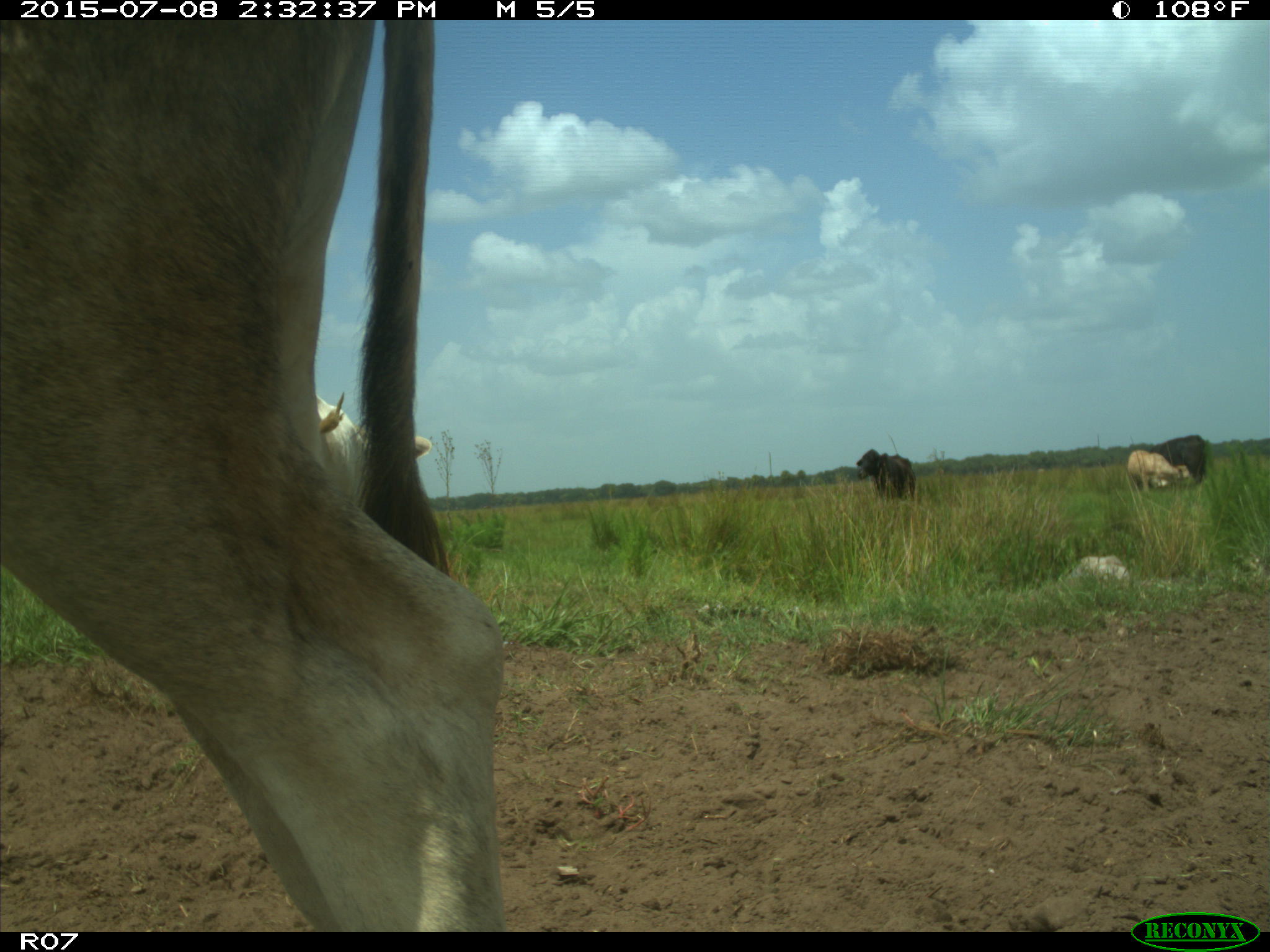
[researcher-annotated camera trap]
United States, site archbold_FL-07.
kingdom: Animalia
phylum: Chordata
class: Mammalia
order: Artiodactyla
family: Bovidae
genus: Bos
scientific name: Bos taurus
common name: domestic cow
Bos taurus (domestic cow).